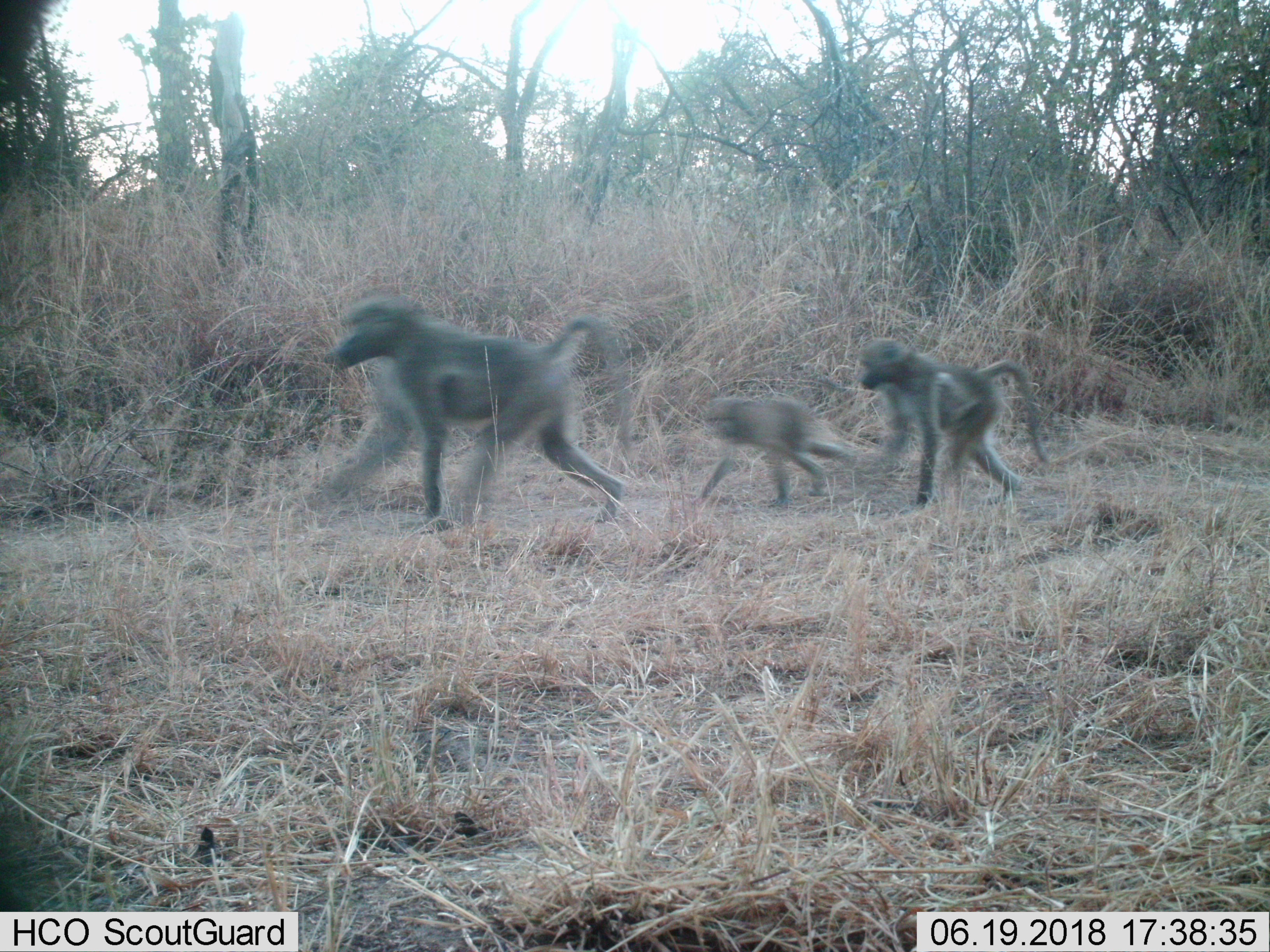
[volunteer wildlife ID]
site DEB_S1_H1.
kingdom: Animalia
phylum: Chordata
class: Mammalia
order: Primates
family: Cercopithecidae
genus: Papio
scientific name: Papio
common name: baboon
Baboon (Papio), count 3. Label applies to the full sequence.